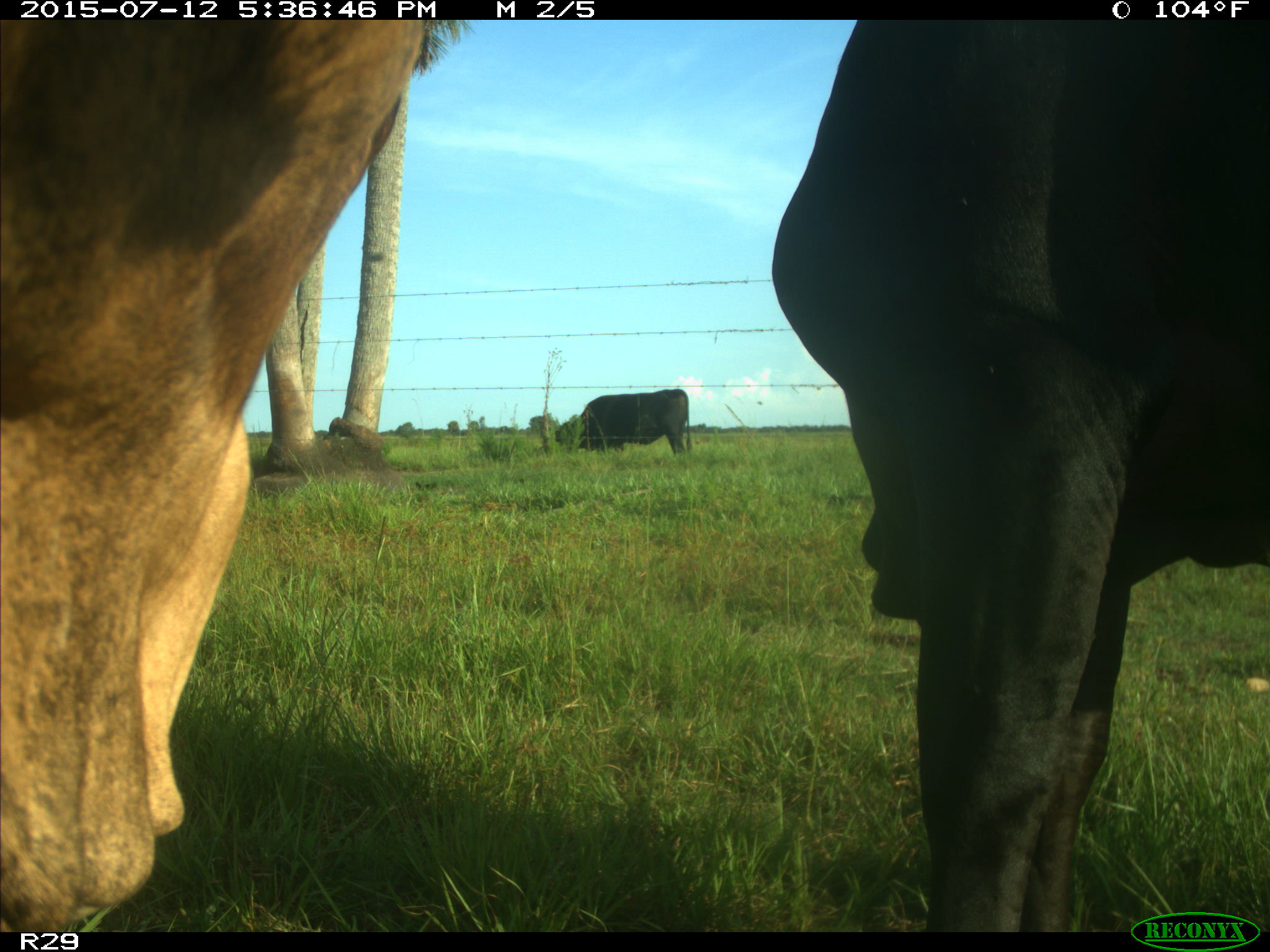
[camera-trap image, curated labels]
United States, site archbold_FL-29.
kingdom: Animalia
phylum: Chordata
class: Mammalia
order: Artiodactyla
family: Bovidae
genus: Bos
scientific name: Bos taurus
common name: domestic cow